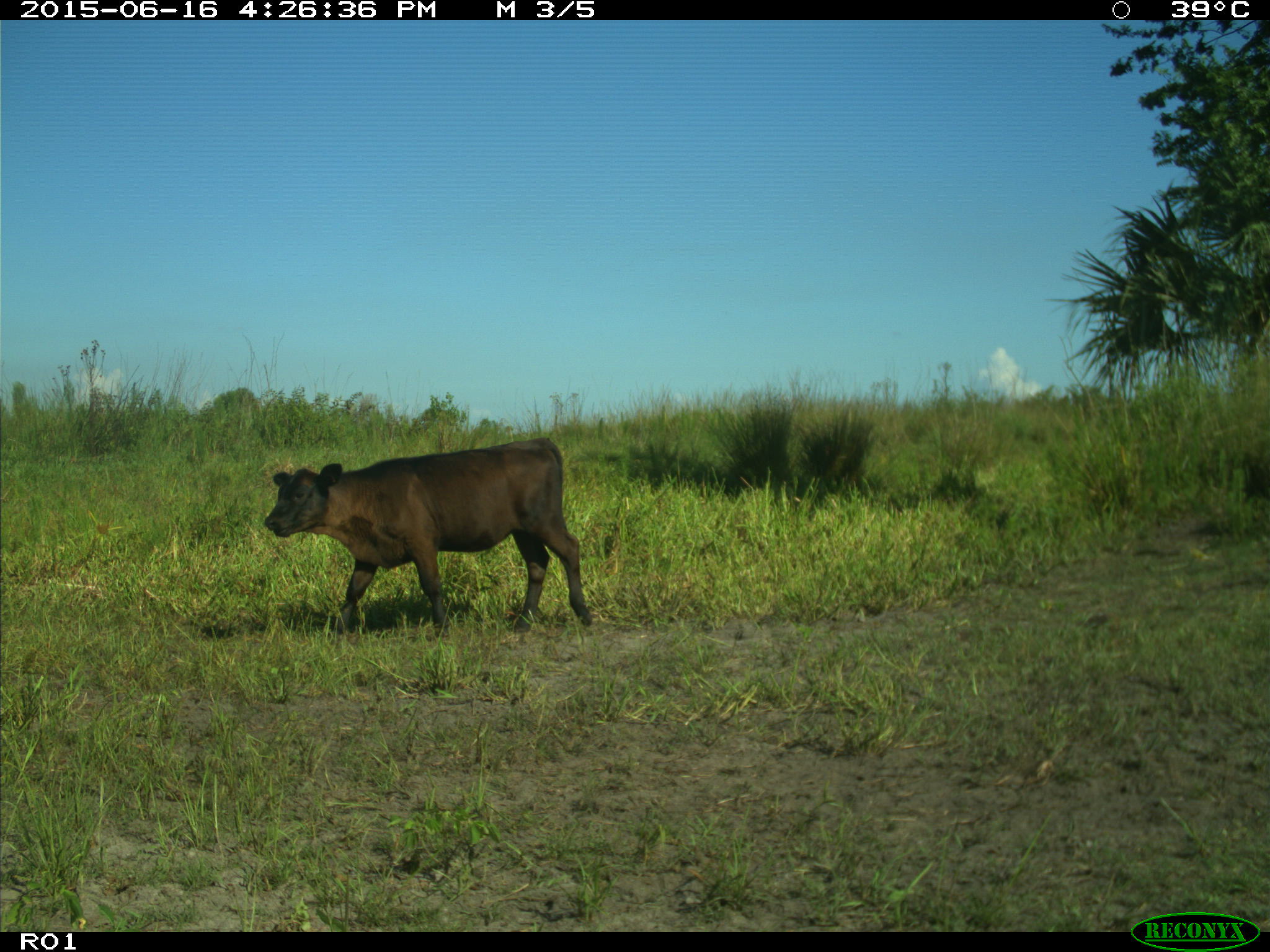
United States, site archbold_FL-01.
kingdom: Animalia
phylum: Chordata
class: Mammalia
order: Artiodactyla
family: Bovidae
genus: Bos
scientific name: Bos taurus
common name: domestic cow